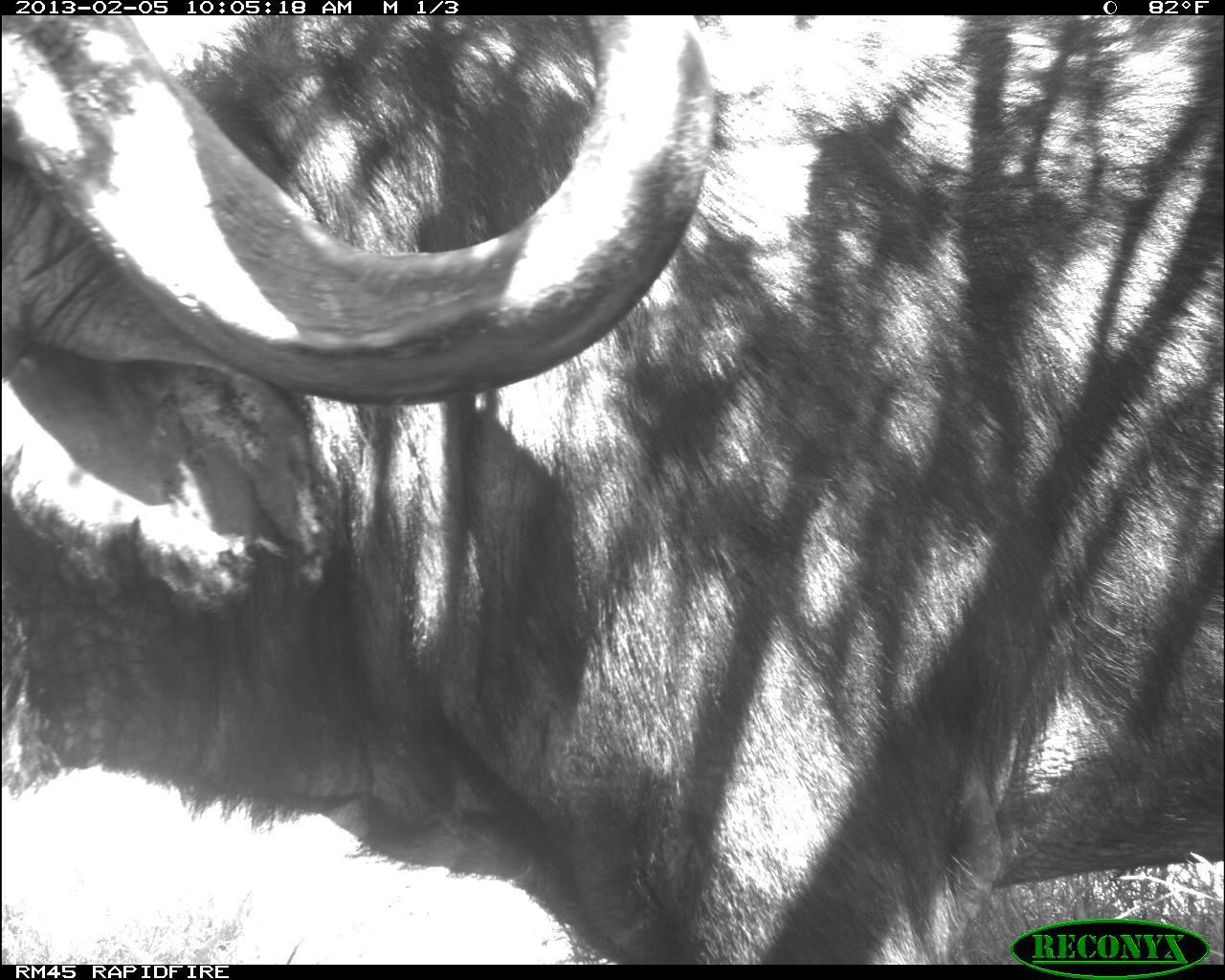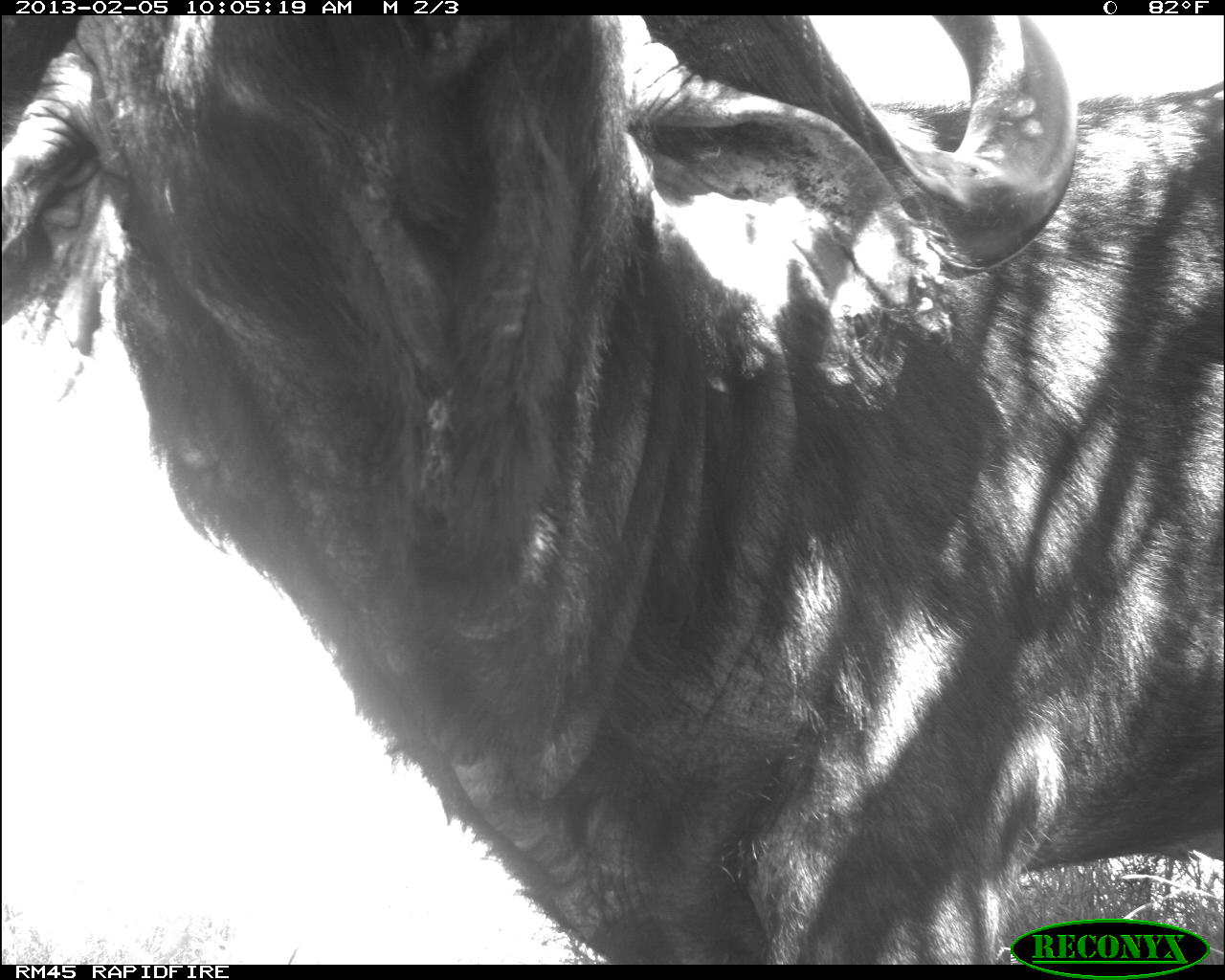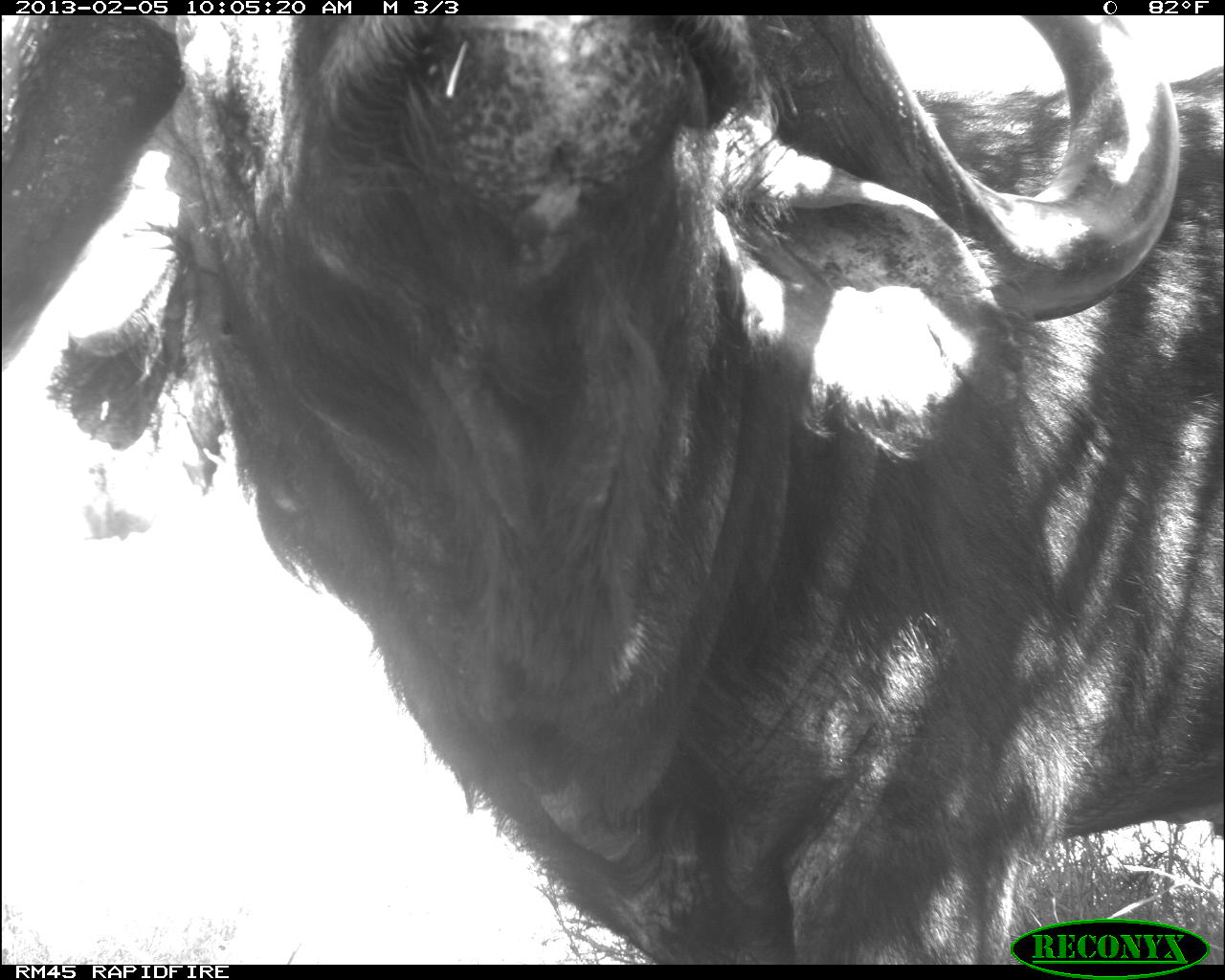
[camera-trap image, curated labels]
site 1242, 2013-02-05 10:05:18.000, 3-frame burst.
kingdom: Animalia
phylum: Chordata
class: Mammalia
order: Artiodactyla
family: Bovidae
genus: Syncerus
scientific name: Syncerus caffer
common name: african buffalo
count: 1